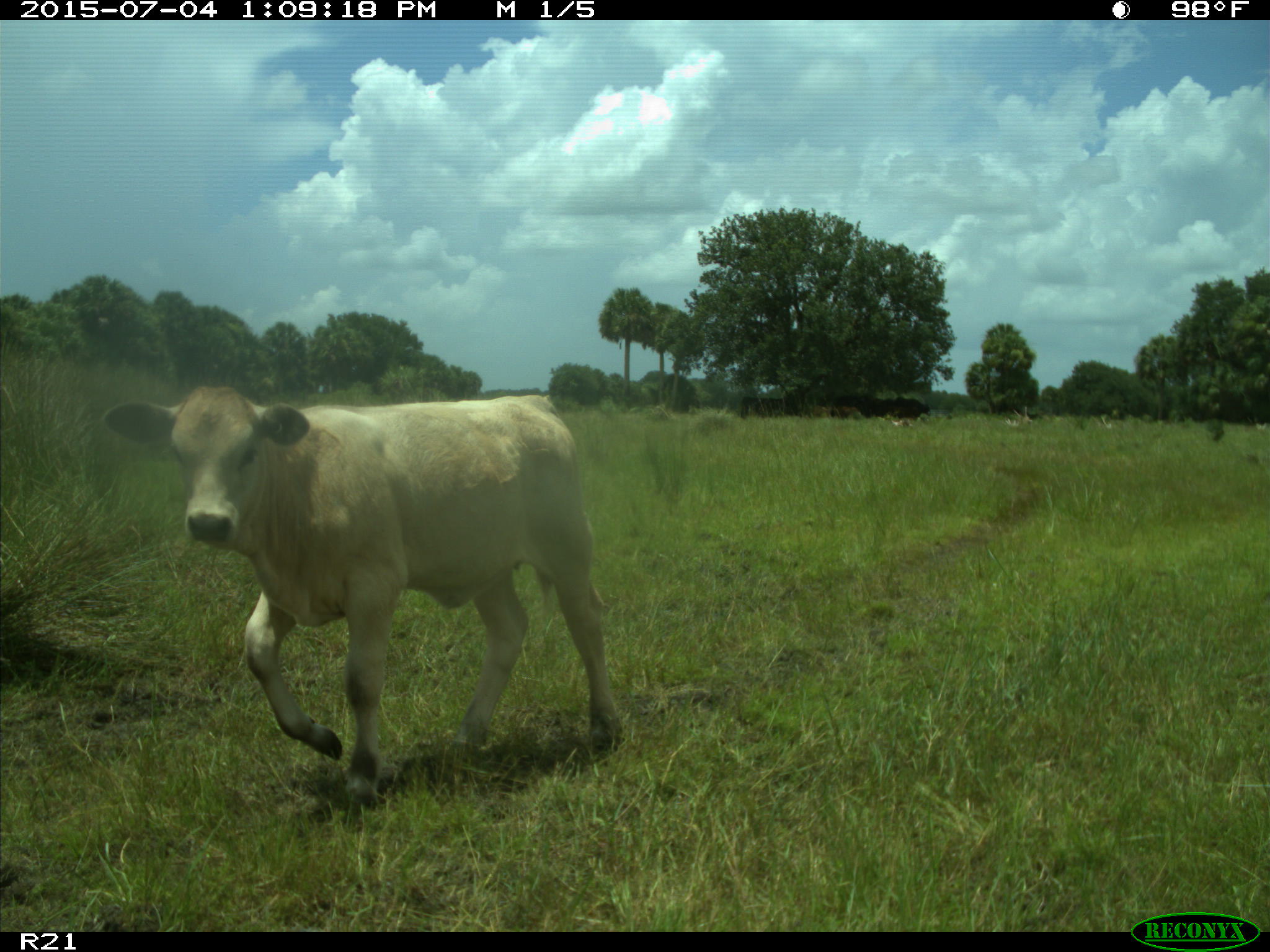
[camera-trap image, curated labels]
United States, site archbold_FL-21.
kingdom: Animalia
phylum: Chordata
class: Mammalia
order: Artiodactyla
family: Bovidae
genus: Bos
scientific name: Bos taurus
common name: domestic cow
Bos taurus (domestic cow).